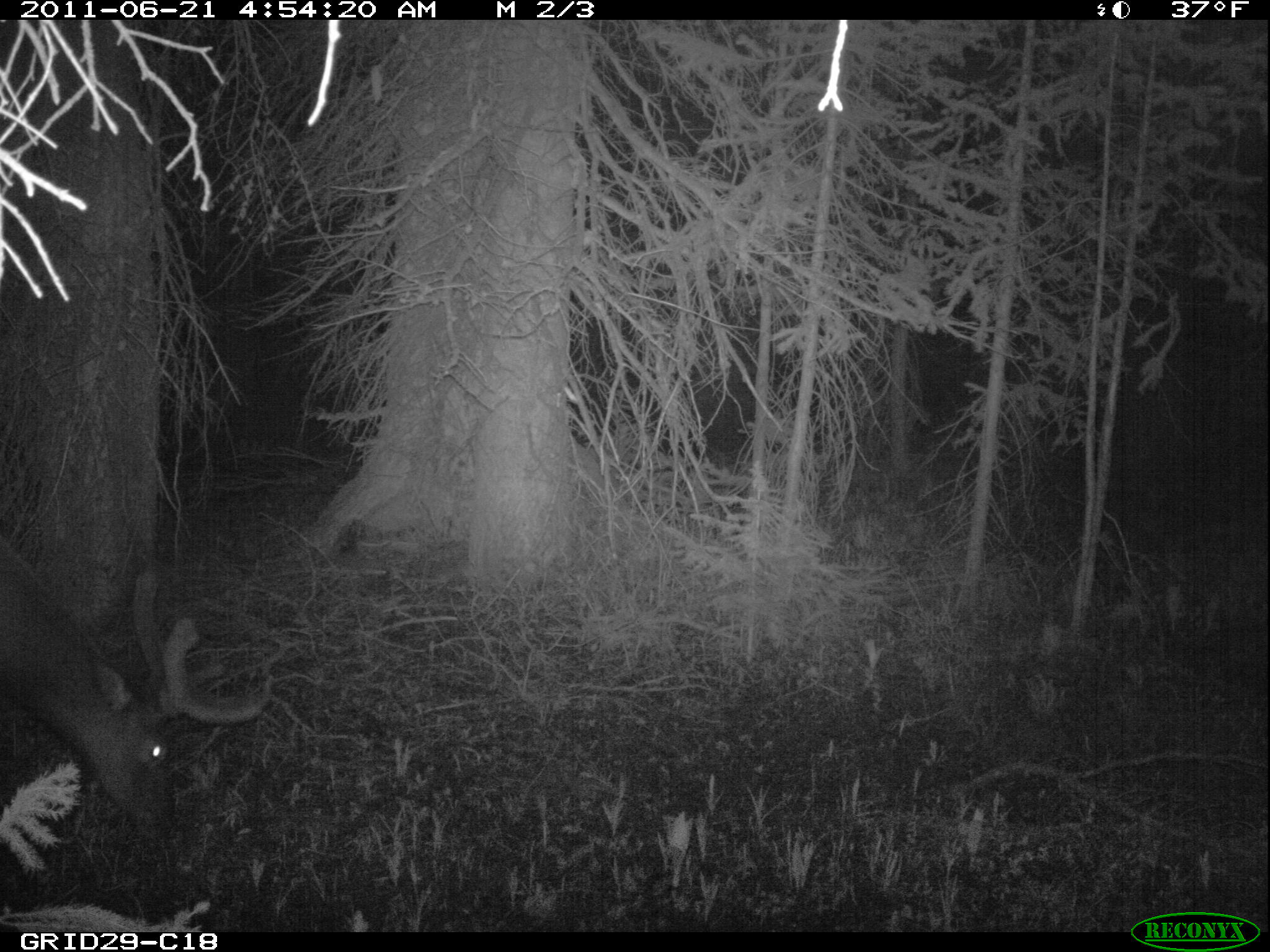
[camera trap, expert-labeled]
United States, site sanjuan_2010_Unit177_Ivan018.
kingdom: Animalia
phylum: Chordata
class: Mammalia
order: Artiodactyla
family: Cervidae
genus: Cervus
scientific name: Cervus elaphus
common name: red deer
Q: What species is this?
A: Cervus elaphus (red deer).